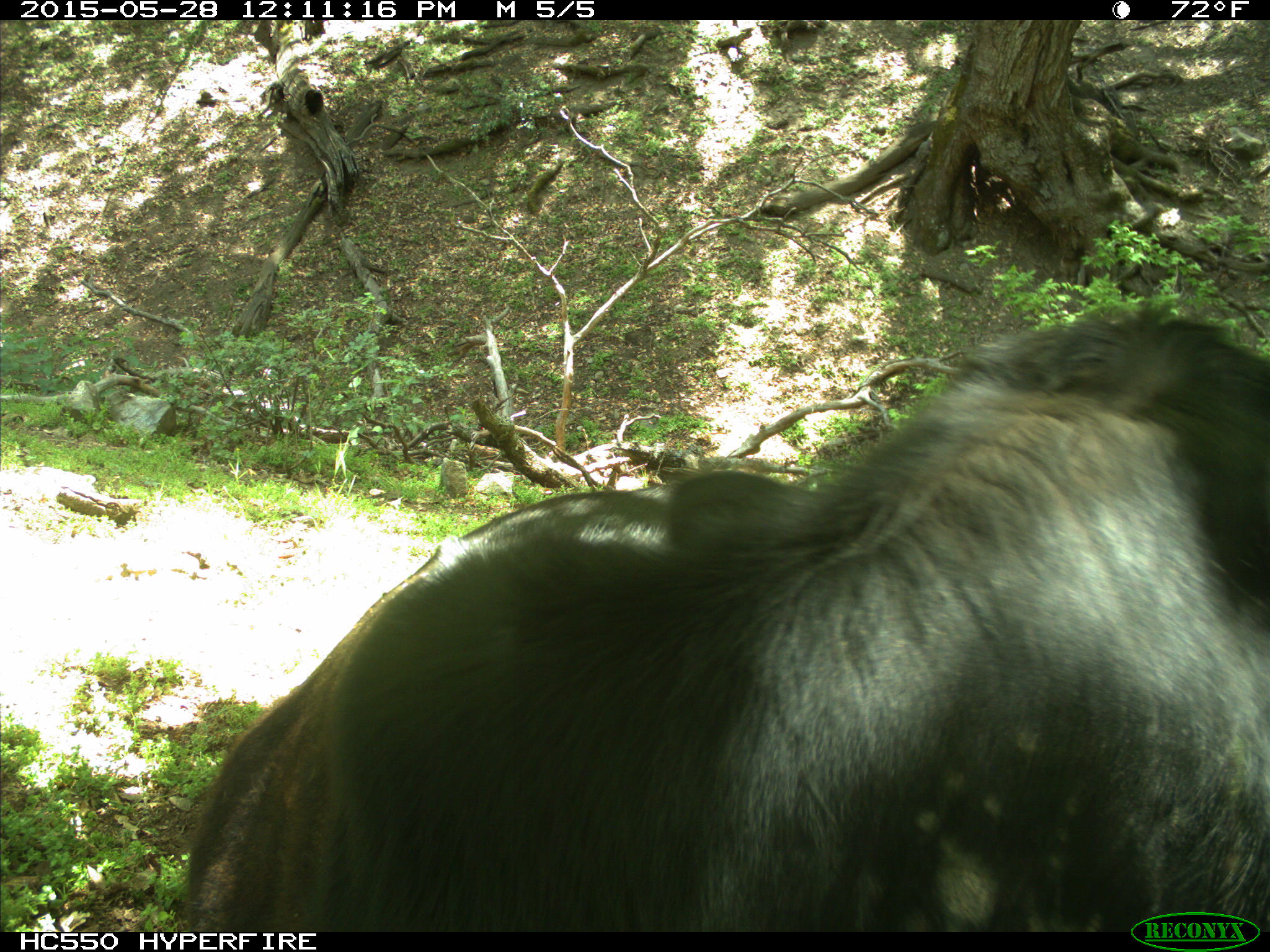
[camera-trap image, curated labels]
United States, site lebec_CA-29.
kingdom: Animalia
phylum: Chordata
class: Mammalia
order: Artiodactyla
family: Bovidae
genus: Bos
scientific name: Bos taurus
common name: domestic cow